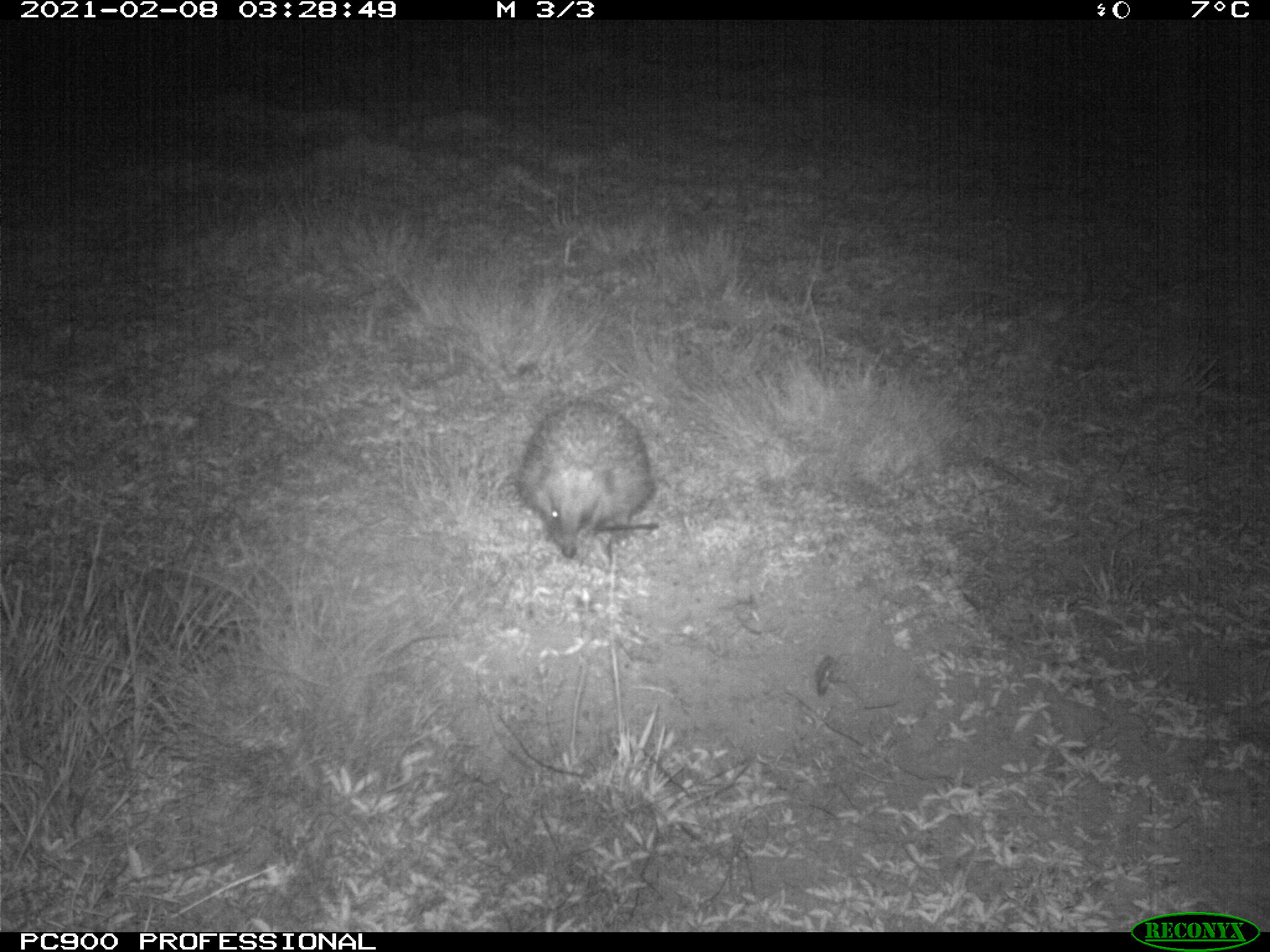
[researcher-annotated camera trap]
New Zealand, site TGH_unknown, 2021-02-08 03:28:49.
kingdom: Animalia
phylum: Chordata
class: Mammalia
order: Eulipotyphla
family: Erinaceidae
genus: Erinaceus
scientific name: Erinaceus europaeus europaeus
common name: european hedgehog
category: hedgehog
Hedgehog (european hedgehog) (Erinaceus europaeus europaeus).